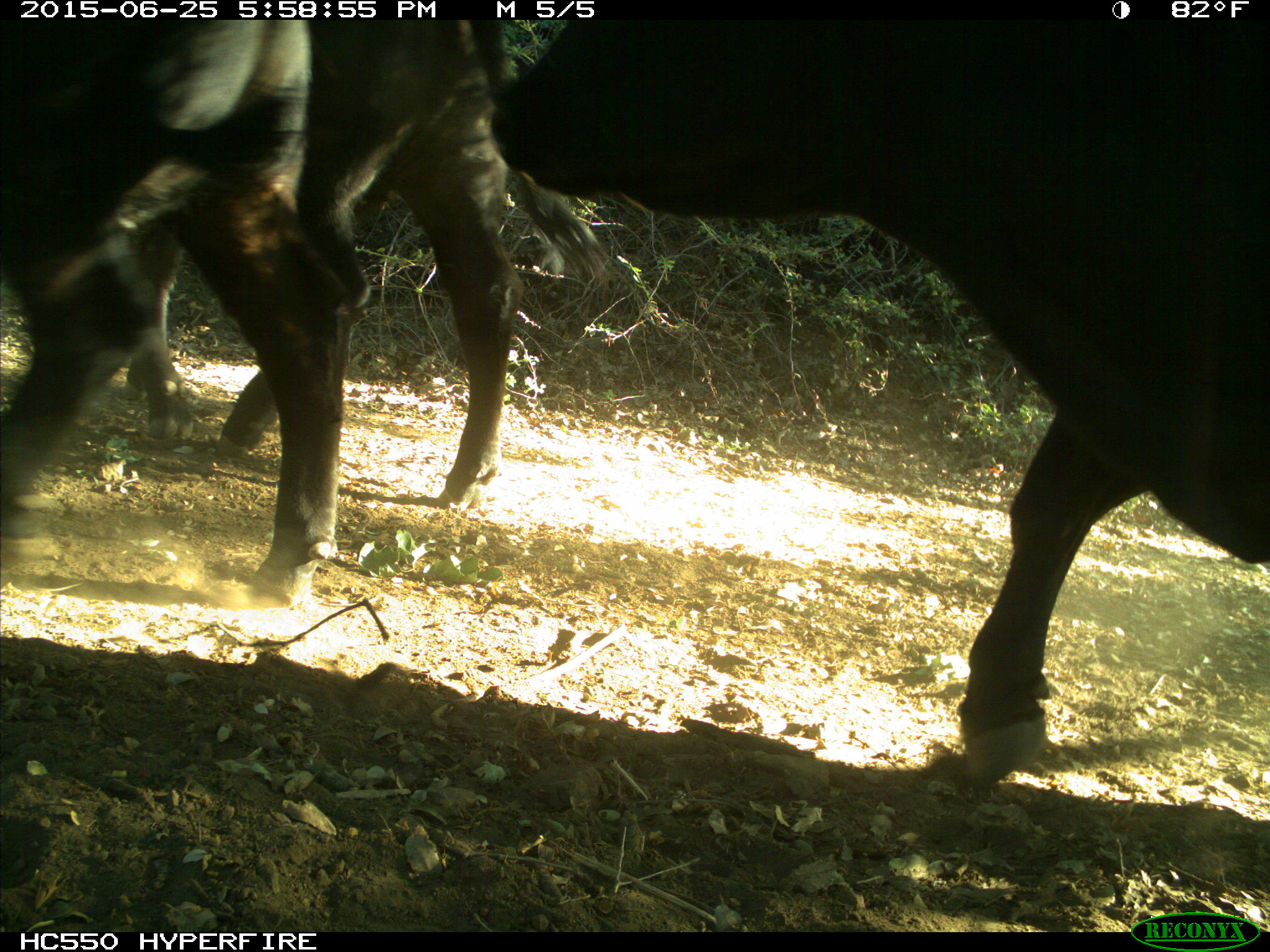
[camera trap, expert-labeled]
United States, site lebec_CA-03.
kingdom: Animalia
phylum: Chordata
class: Mammalia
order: Artiodactyla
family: Bovidae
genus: Bos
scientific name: Bos taurus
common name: domestic cow